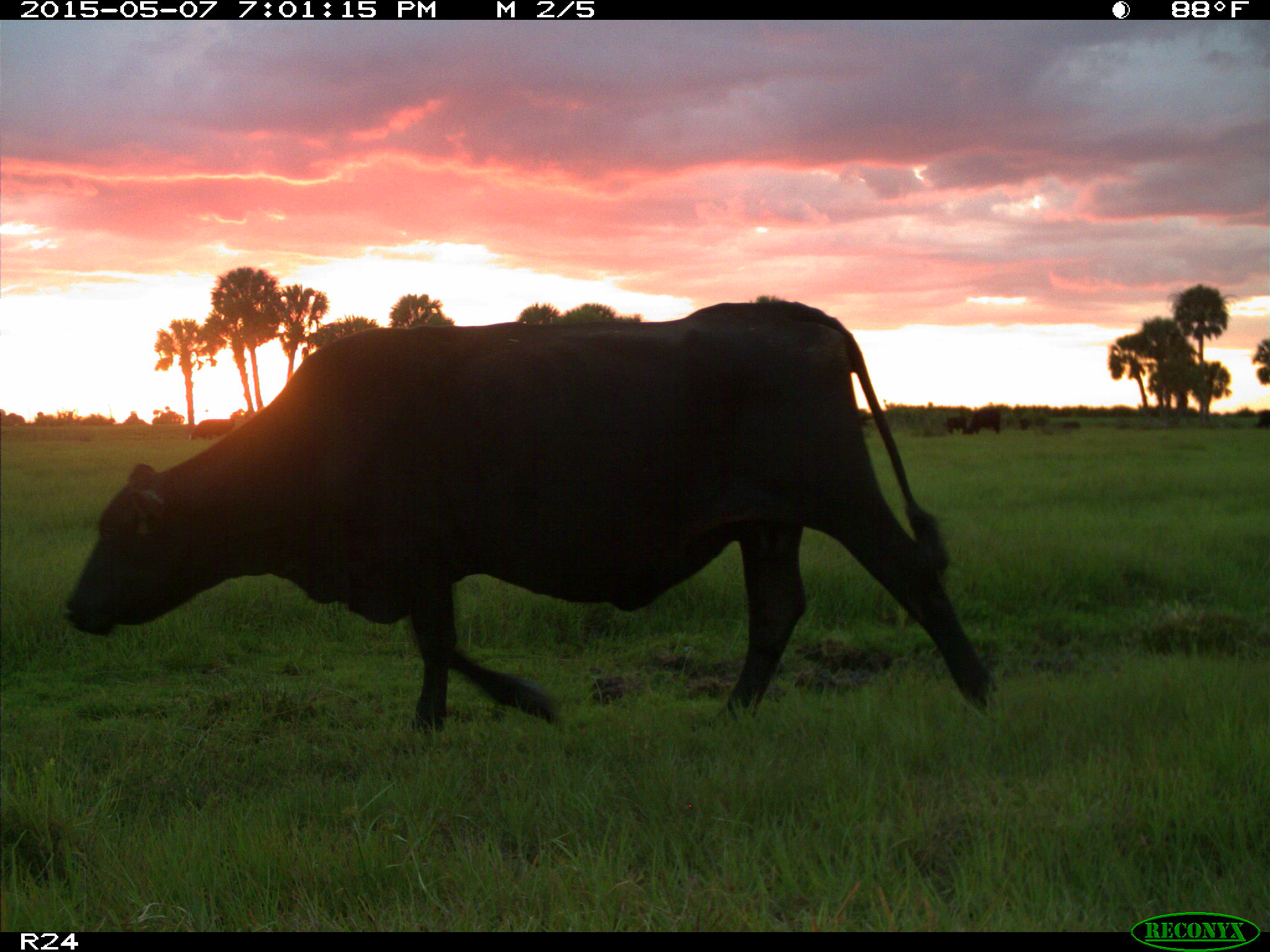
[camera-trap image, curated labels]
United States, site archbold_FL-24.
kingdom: Animalia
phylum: Chordata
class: Mammalia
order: Artiodactyla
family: Bovidae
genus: Bos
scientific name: Bos taurus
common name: domestic cow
Bos taurus (domestic cow).